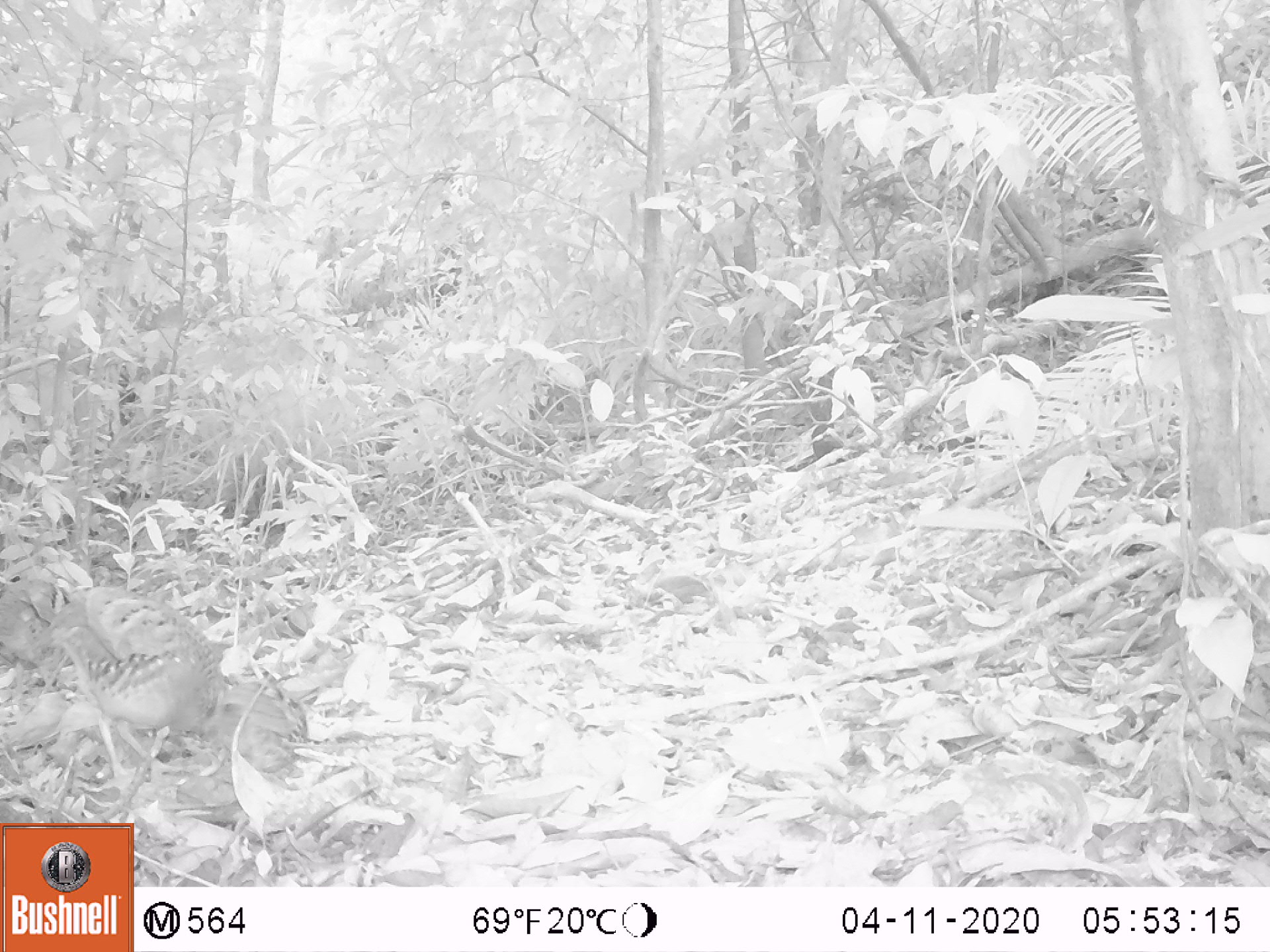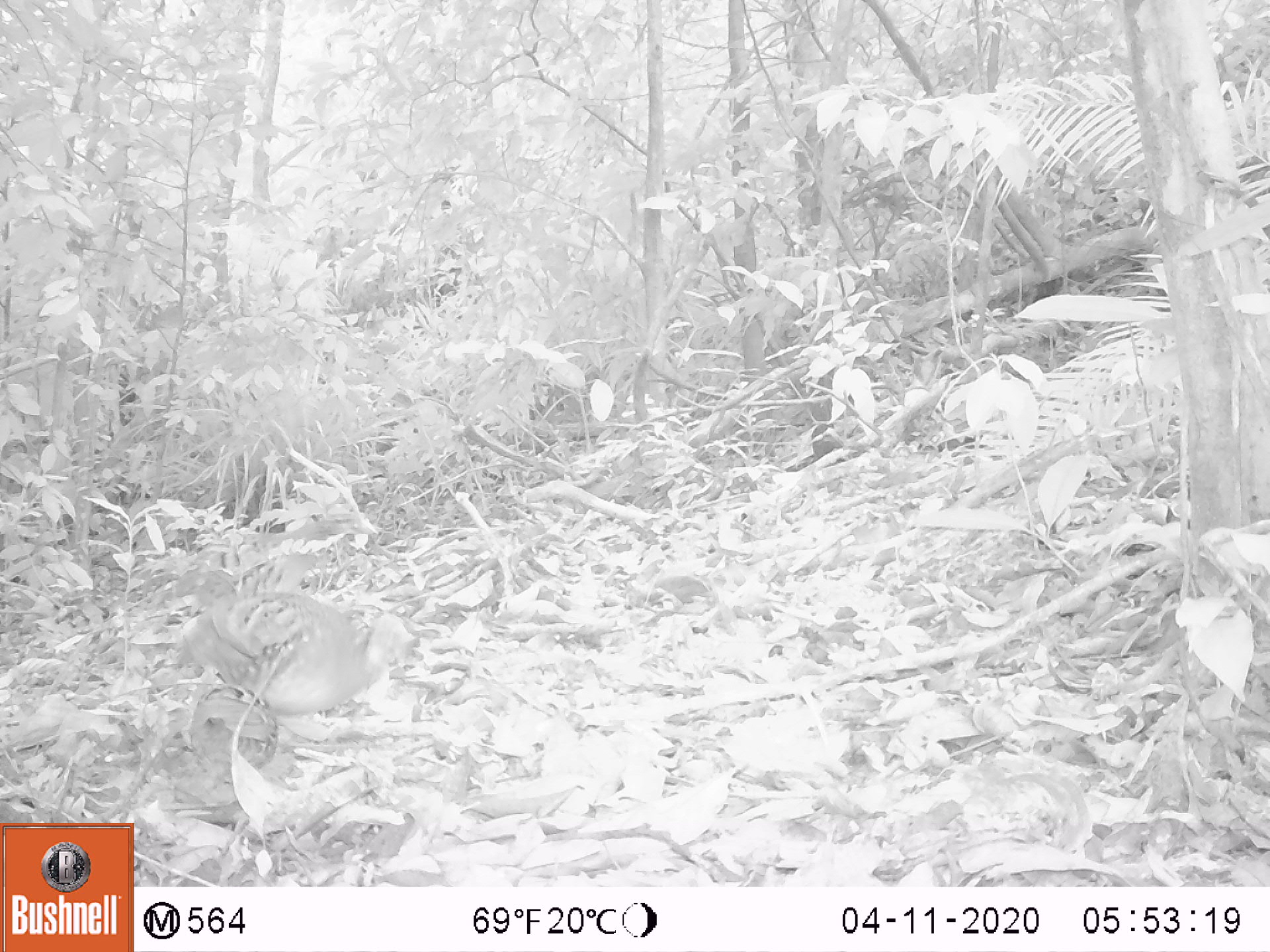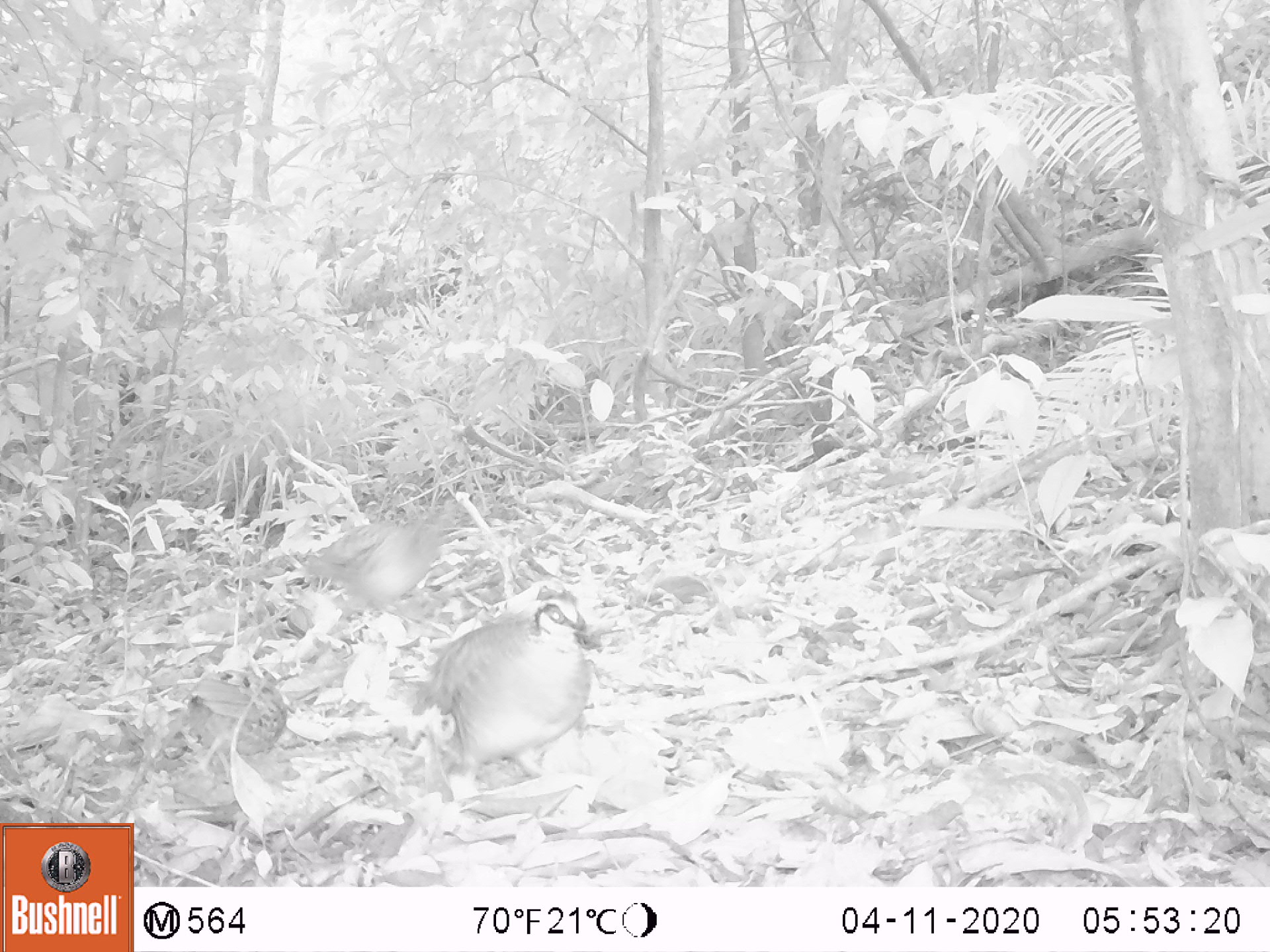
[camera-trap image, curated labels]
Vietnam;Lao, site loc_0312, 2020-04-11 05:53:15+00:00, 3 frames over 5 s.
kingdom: Animalia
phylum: Chordata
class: Aves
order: Galliformes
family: Phasianidae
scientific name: Phasianidae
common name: partridge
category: unidentified partridge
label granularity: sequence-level